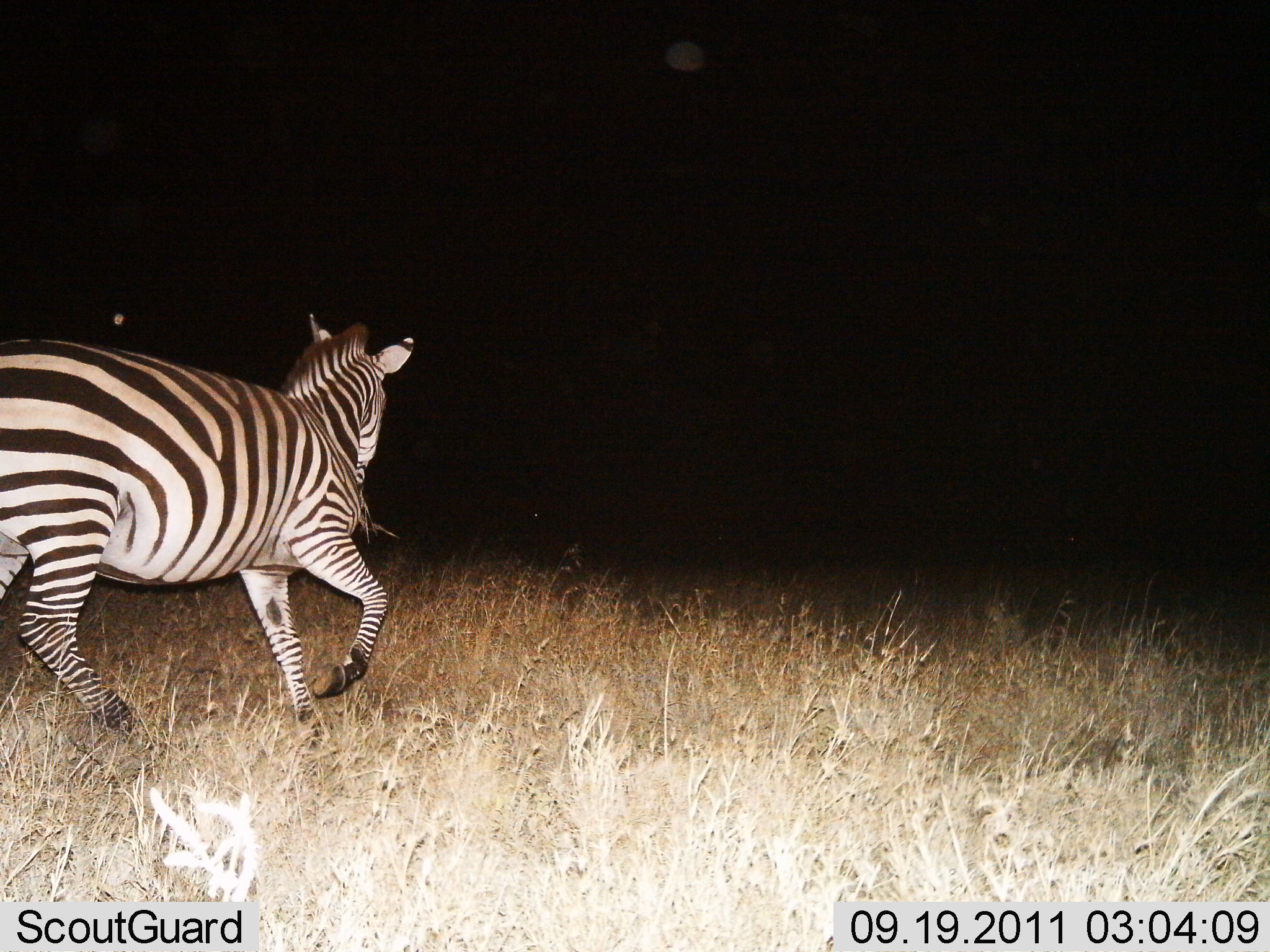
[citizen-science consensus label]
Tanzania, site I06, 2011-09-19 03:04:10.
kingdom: Animalia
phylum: Chordata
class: Mammalia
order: Perissodactyla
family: Equidae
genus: Equus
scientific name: Equus quagga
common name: plains zebra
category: zebra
Zebra (plains zebra) (Equus quagga), count 1. Behavior (volunteer vote fractions): standing 0%, resting 0%, moving 100%, interacting 0%. Young present (vote fraction): 0%. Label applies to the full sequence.